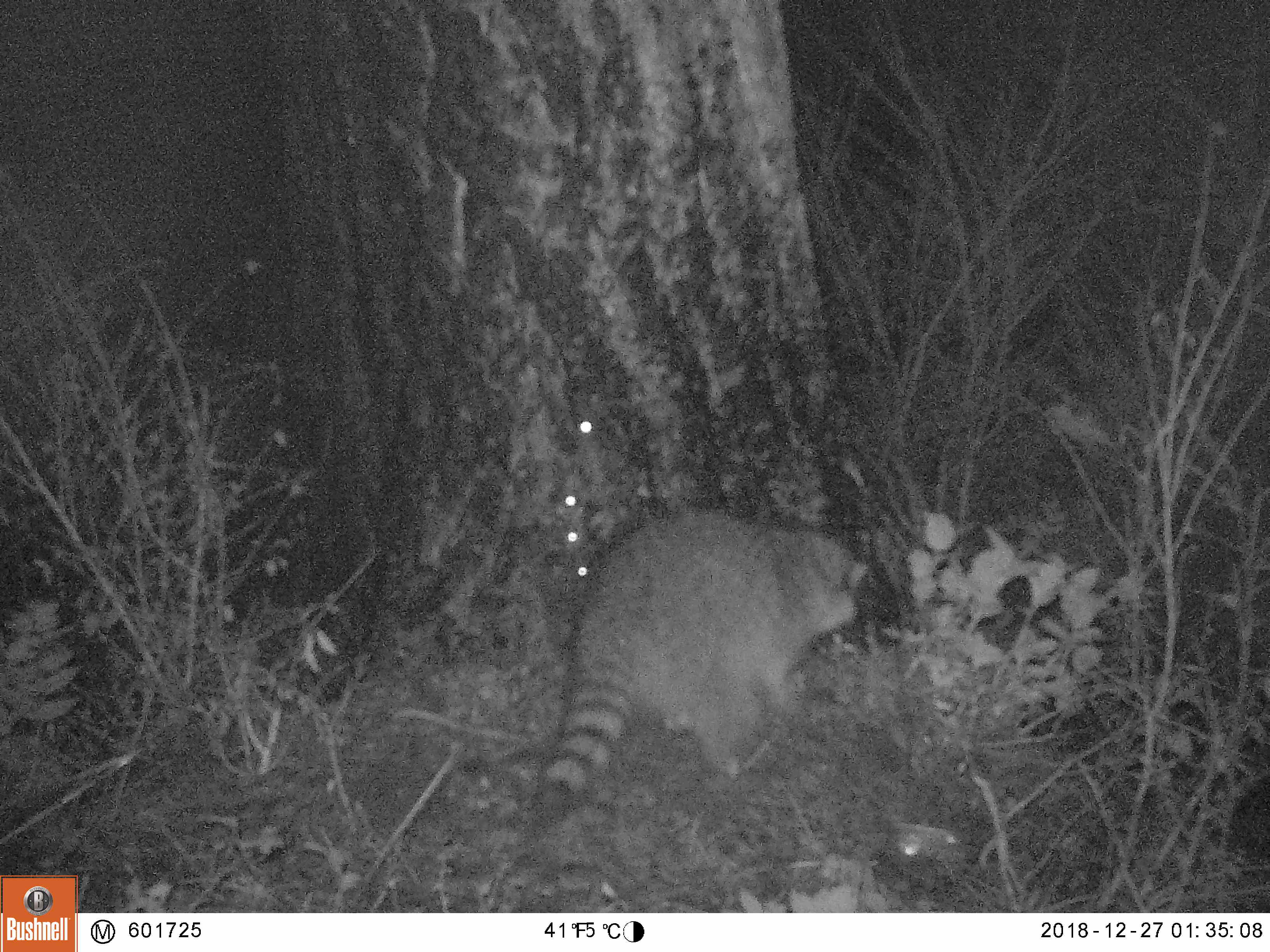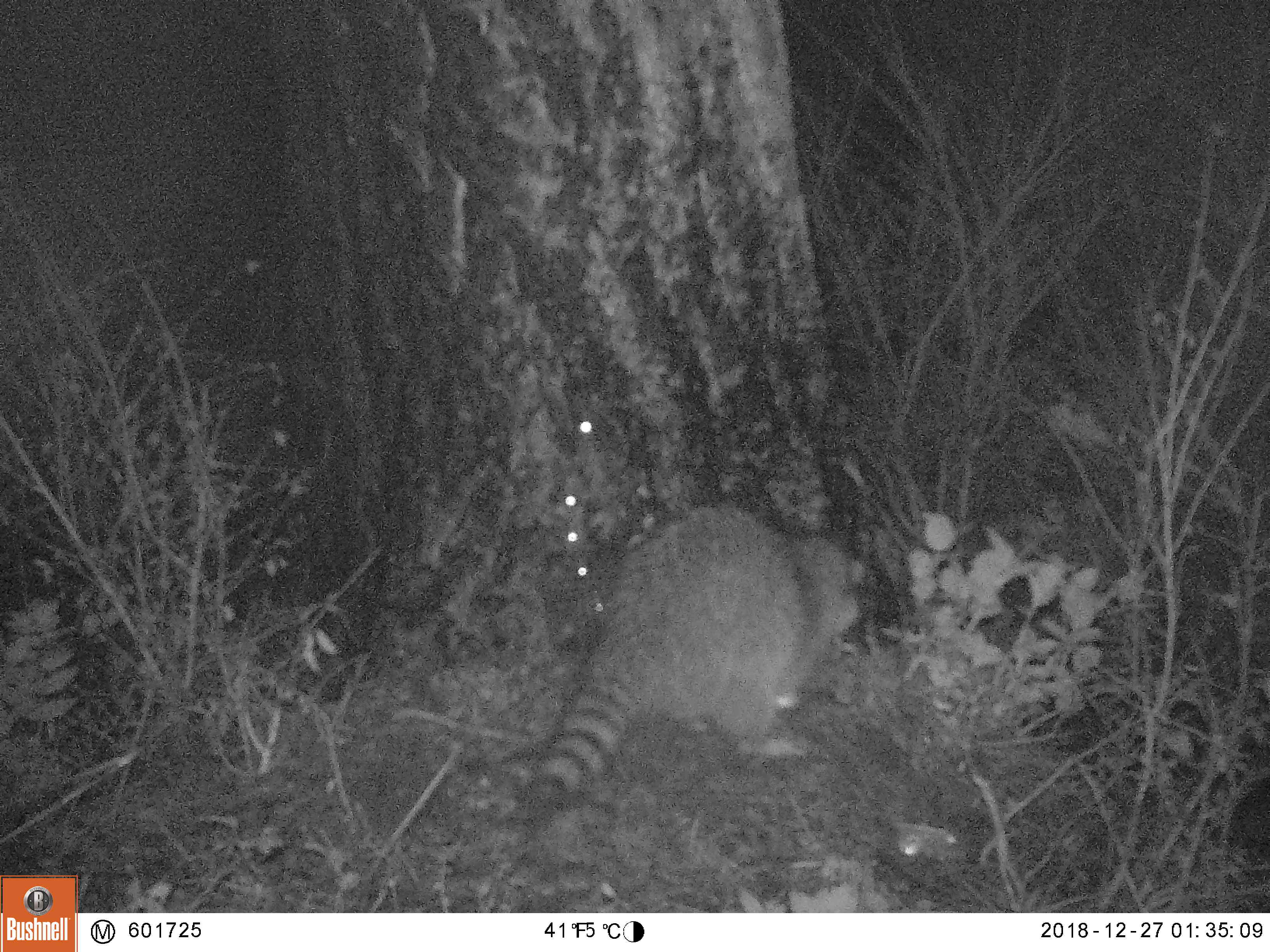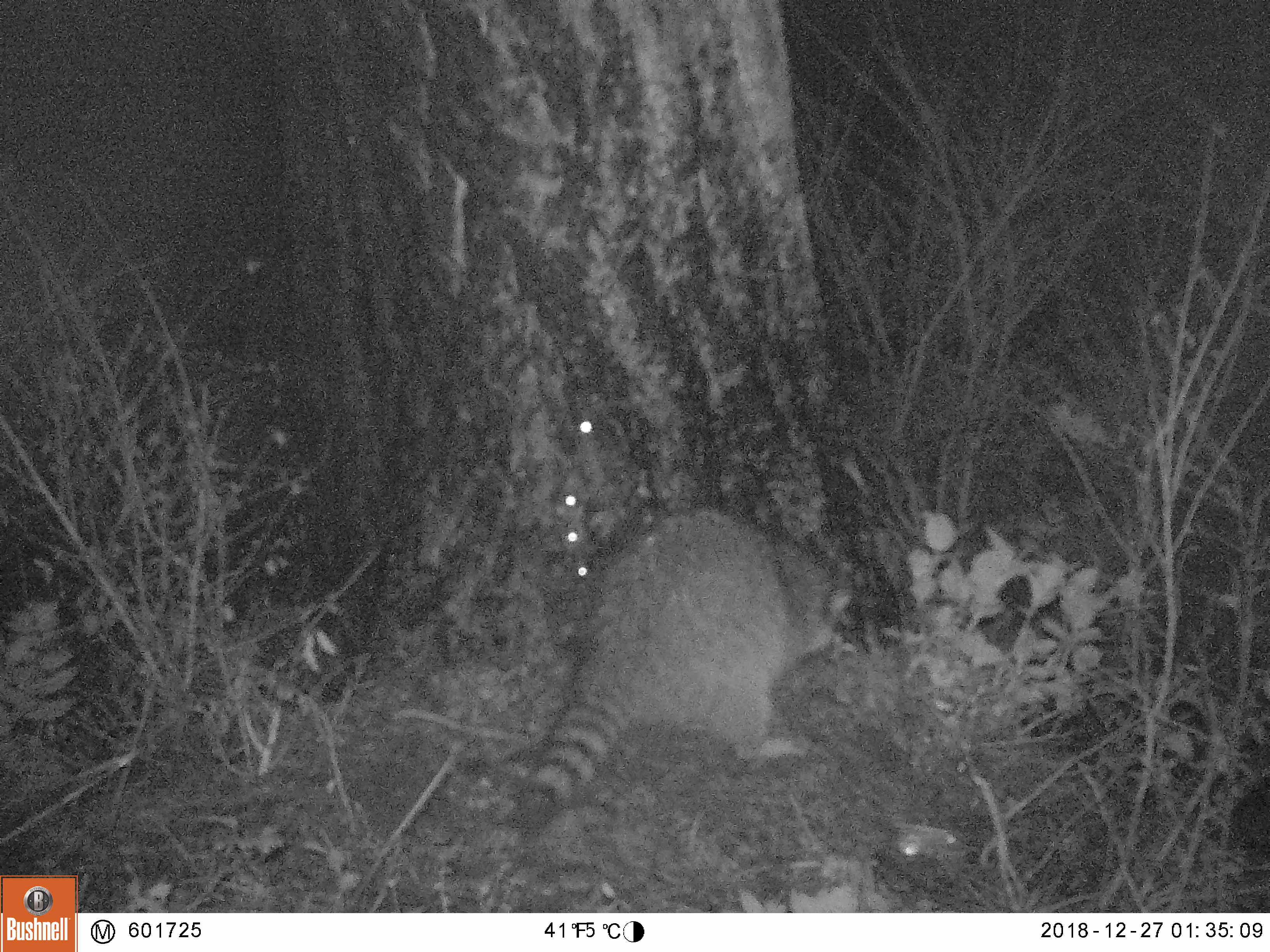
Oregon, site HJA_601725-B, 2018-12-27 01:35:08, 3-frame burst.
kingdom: Animalia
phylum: Chordata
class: Mammalia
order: Carnivora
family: Procyonidae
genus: Procyon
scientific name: Procyon lotor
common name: northern raccoon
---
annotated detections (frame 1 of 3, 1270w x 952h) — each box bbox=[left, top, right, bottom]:
northern raccoon: bbox=[505, 492, 892, 853]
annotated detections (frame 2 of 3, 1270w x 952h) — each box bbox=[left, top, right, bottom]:
northern raccoon: bbox=[492, 484, 873, 826]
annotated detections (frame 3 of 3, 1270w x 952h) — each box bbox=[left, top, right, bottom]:
northern raccoon: bbox=[500, 481, 860, 851]